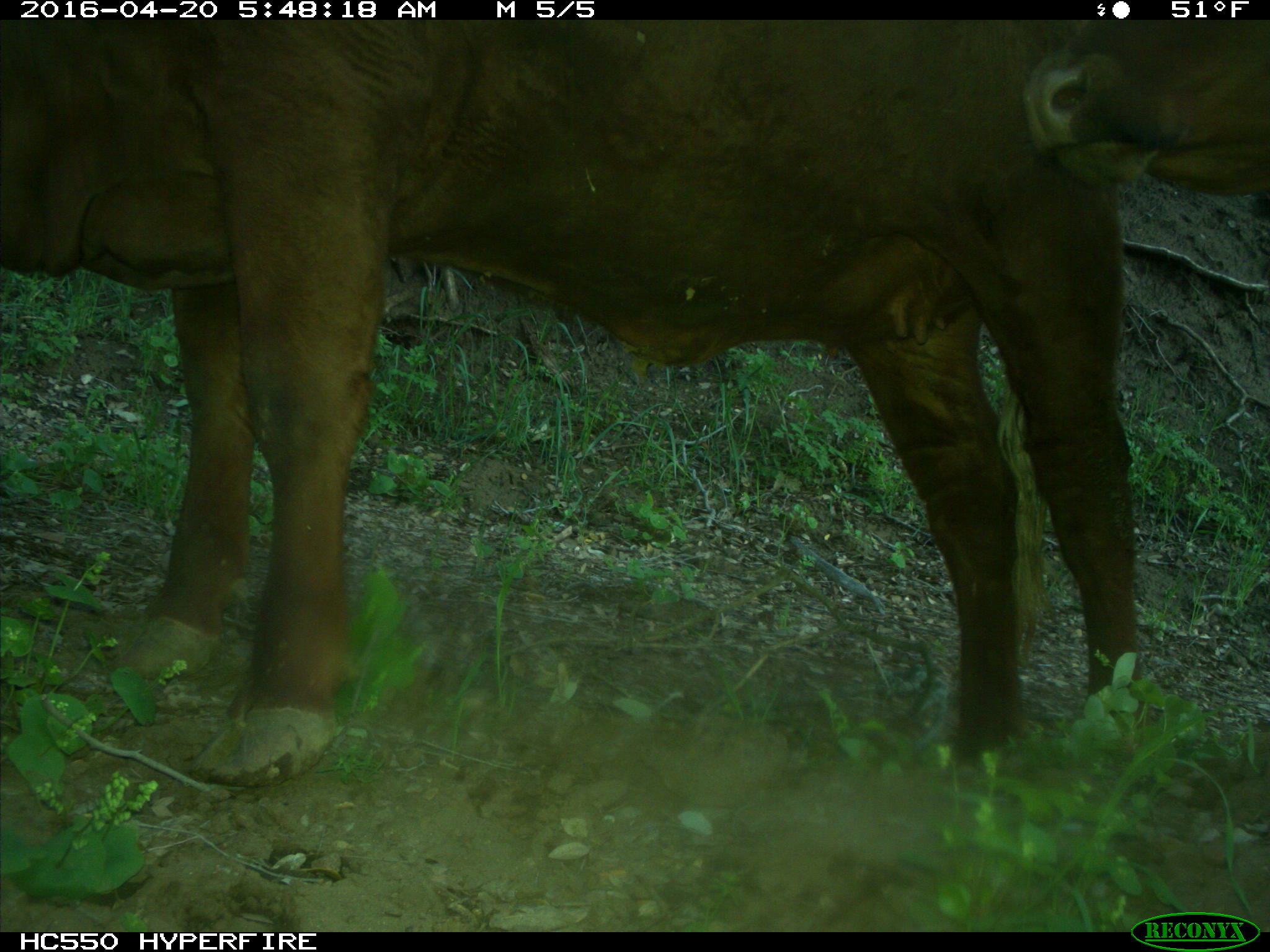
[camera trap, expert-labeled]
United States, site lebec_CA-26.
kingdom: Animalia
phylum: Chordata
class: Mammalia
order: Artiodactyla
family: Bovidae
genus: Bos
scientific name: Bos taurus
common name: domestic cow